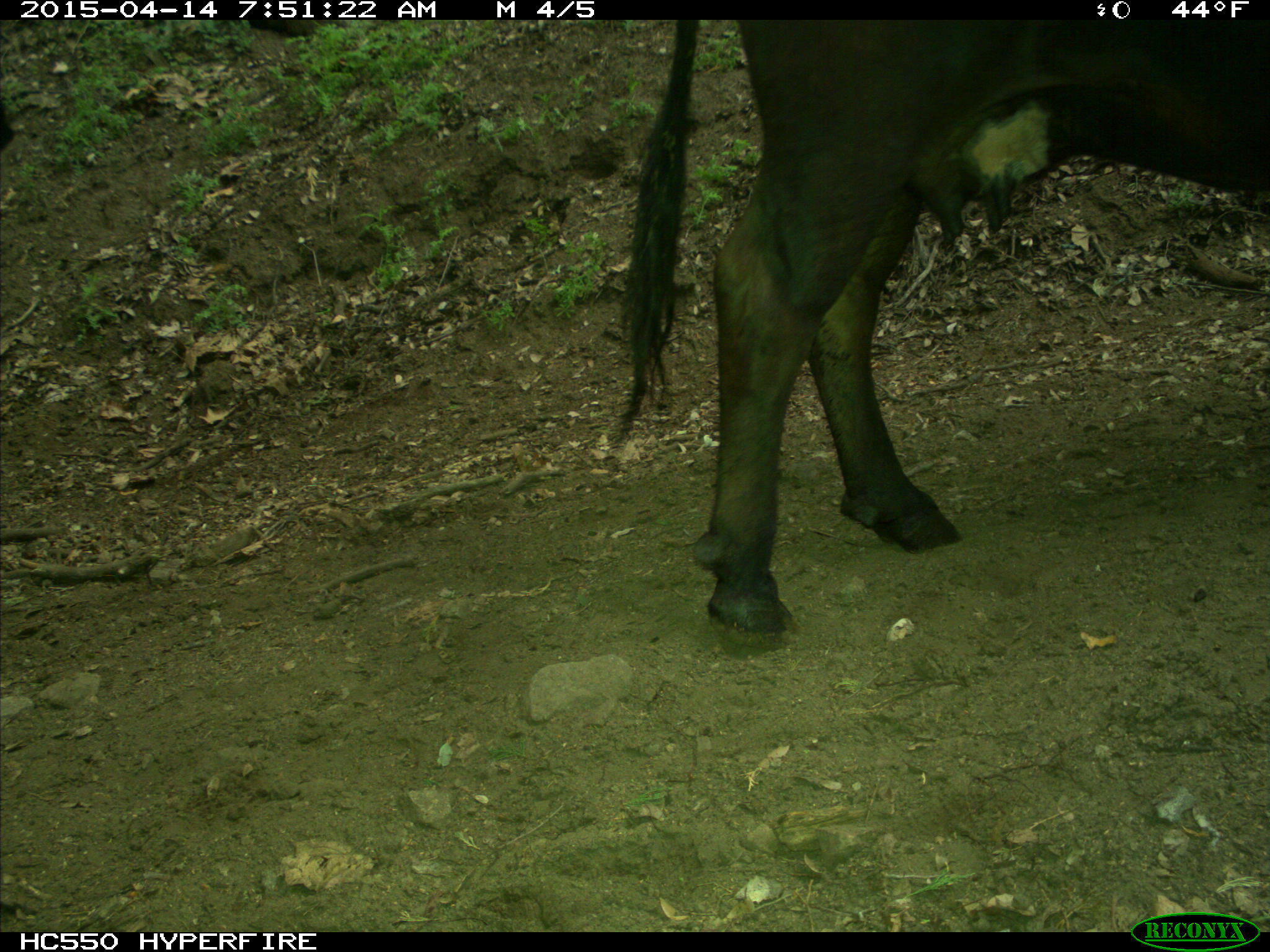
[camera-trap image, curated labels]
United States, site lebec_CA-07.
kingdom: Animalia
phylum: Chordata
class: Mammalia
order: Artiodactyla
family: Bovidae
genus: Bos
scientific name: Bos taurus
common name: domestic cow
Bos taurus (domestic cow).